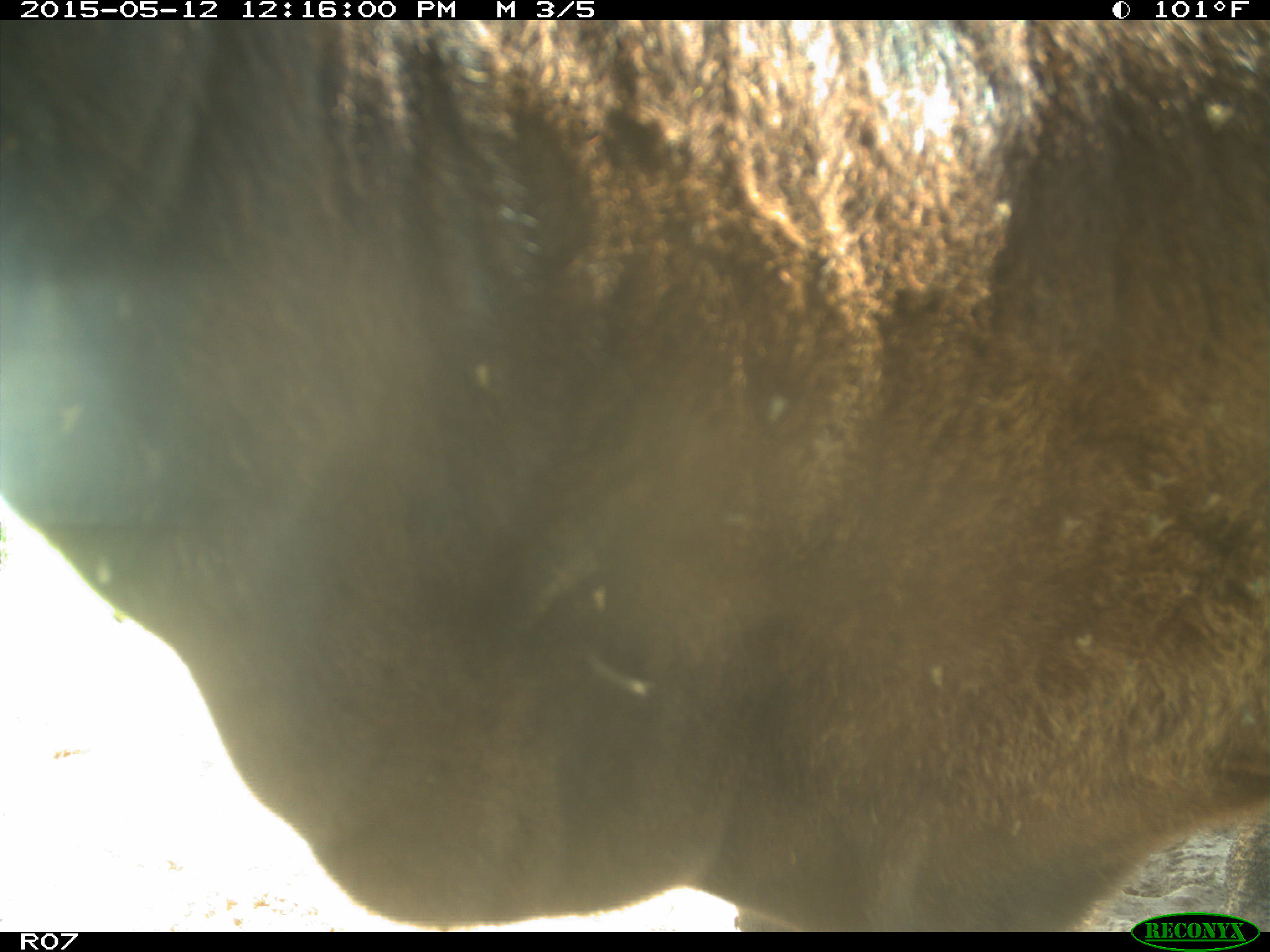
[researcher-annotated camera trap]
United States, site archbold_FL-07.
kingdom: Animalia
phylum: Chordata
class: Mammalia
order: Artiodactyla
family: Bovidae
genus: Bos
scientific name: Bos taurus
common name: domestic cow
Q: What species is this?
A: Bos taurus (domestic cow).